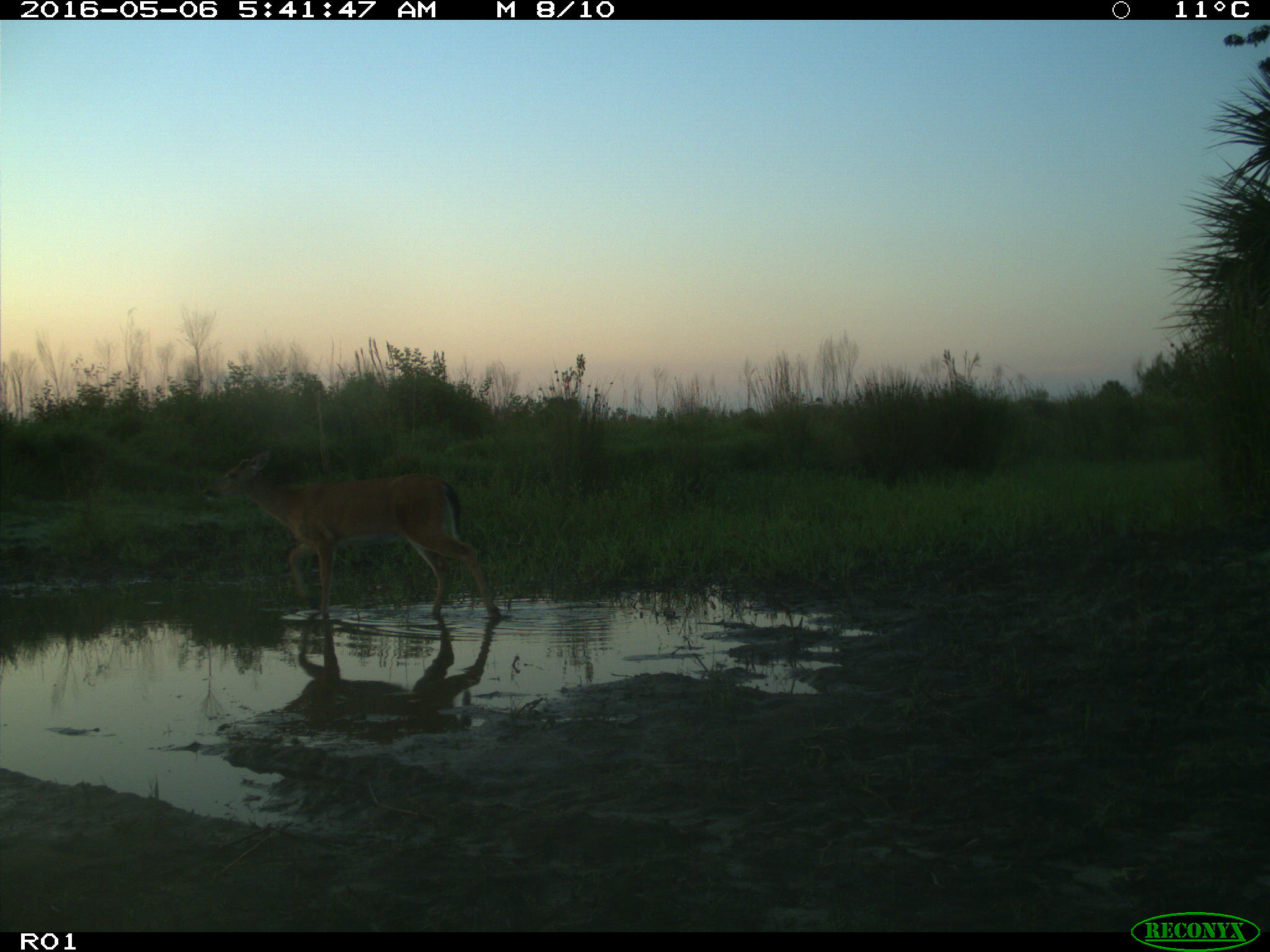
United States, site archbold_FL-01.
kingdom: Animalia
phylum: Chordata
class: Mammalia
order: Artiodactyla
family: Cervidae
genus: Odocoileus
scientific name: Odocoileus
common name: deer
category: unidentified deer